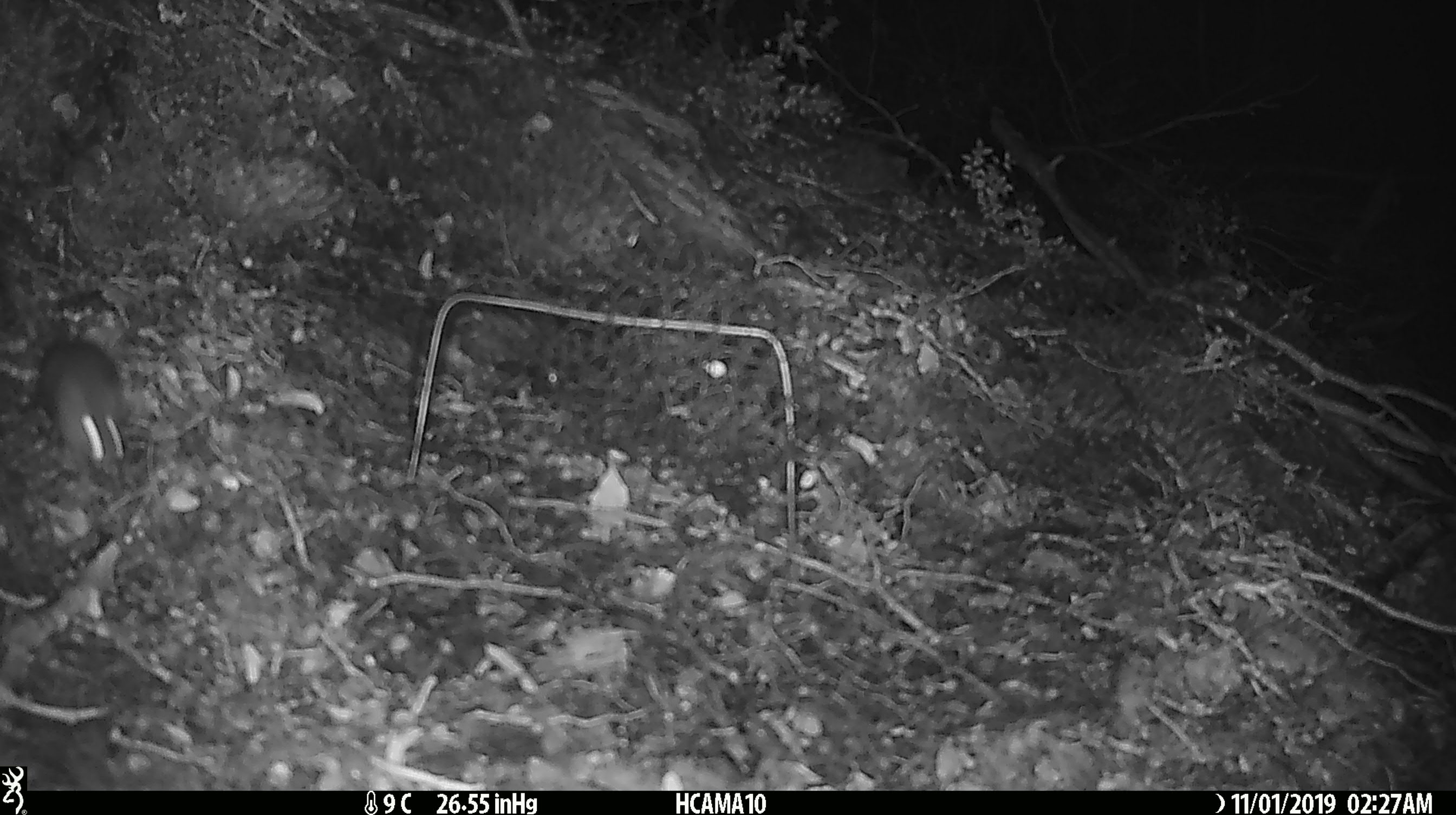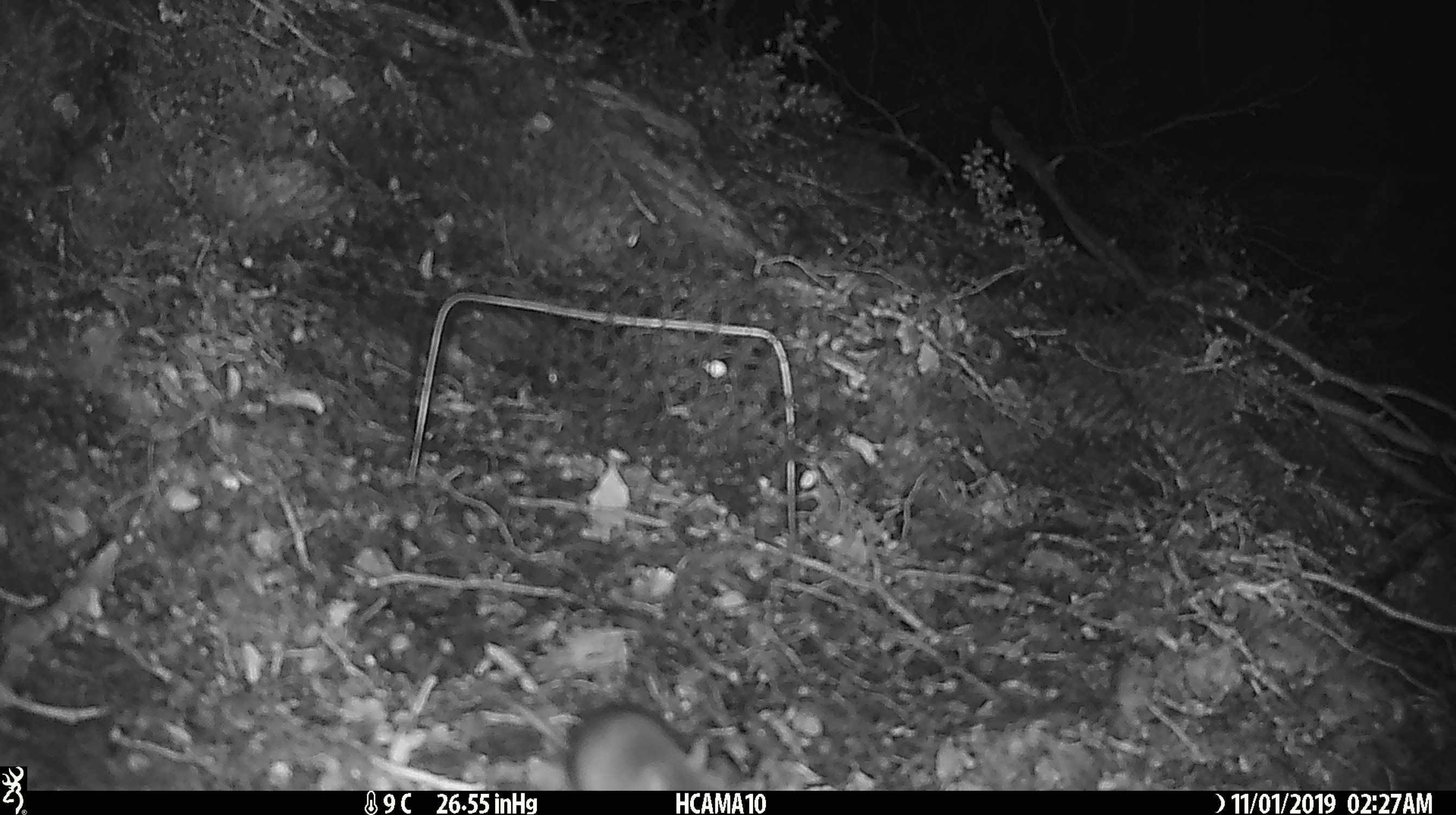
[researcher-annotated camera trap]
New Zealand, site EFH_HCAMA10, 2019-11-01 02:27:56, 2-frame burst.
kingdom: Animalia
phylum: Chordata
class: Mammalia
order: Rodentia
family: Muridae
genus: Mus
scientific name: Mus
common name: mouse